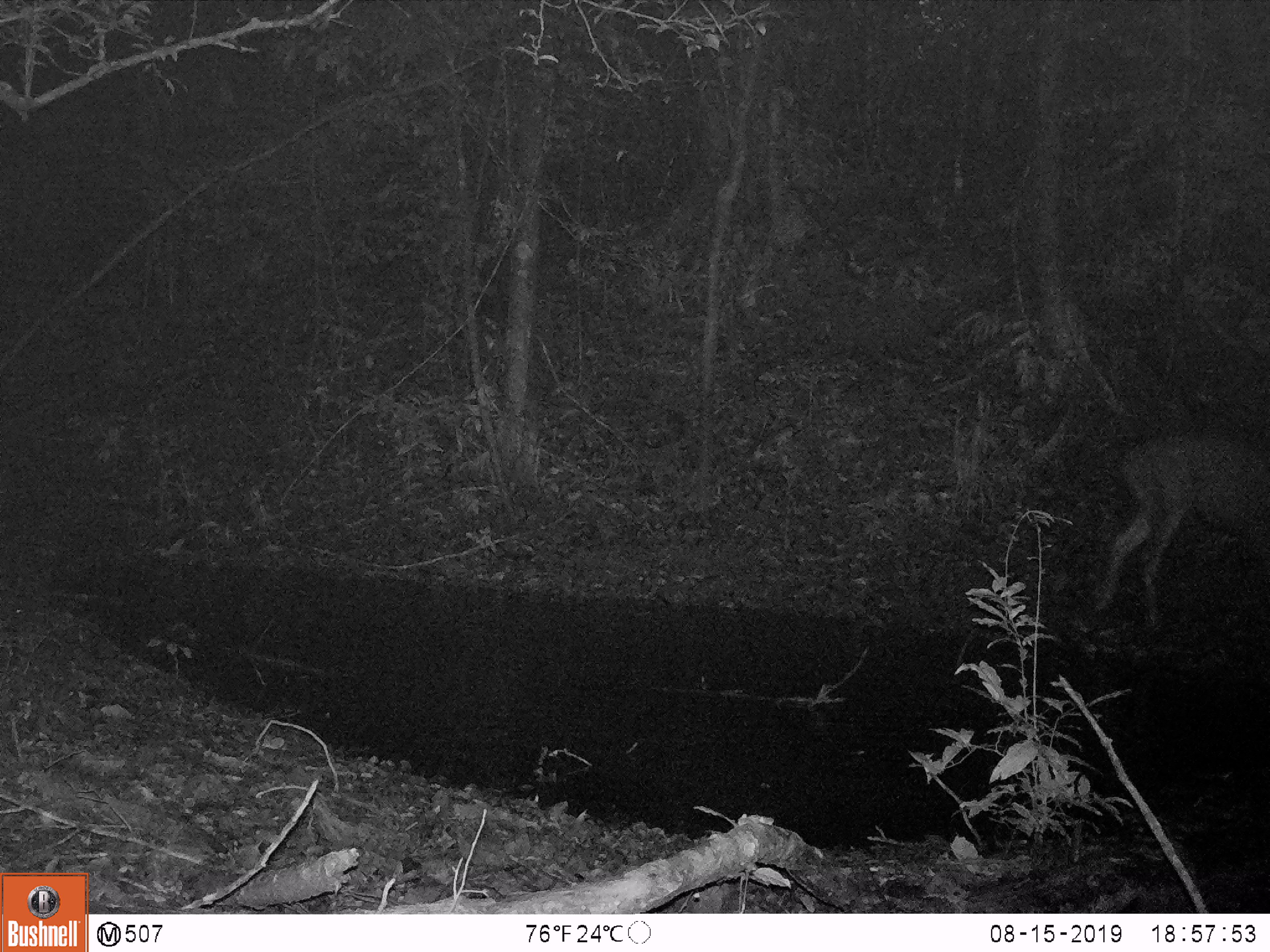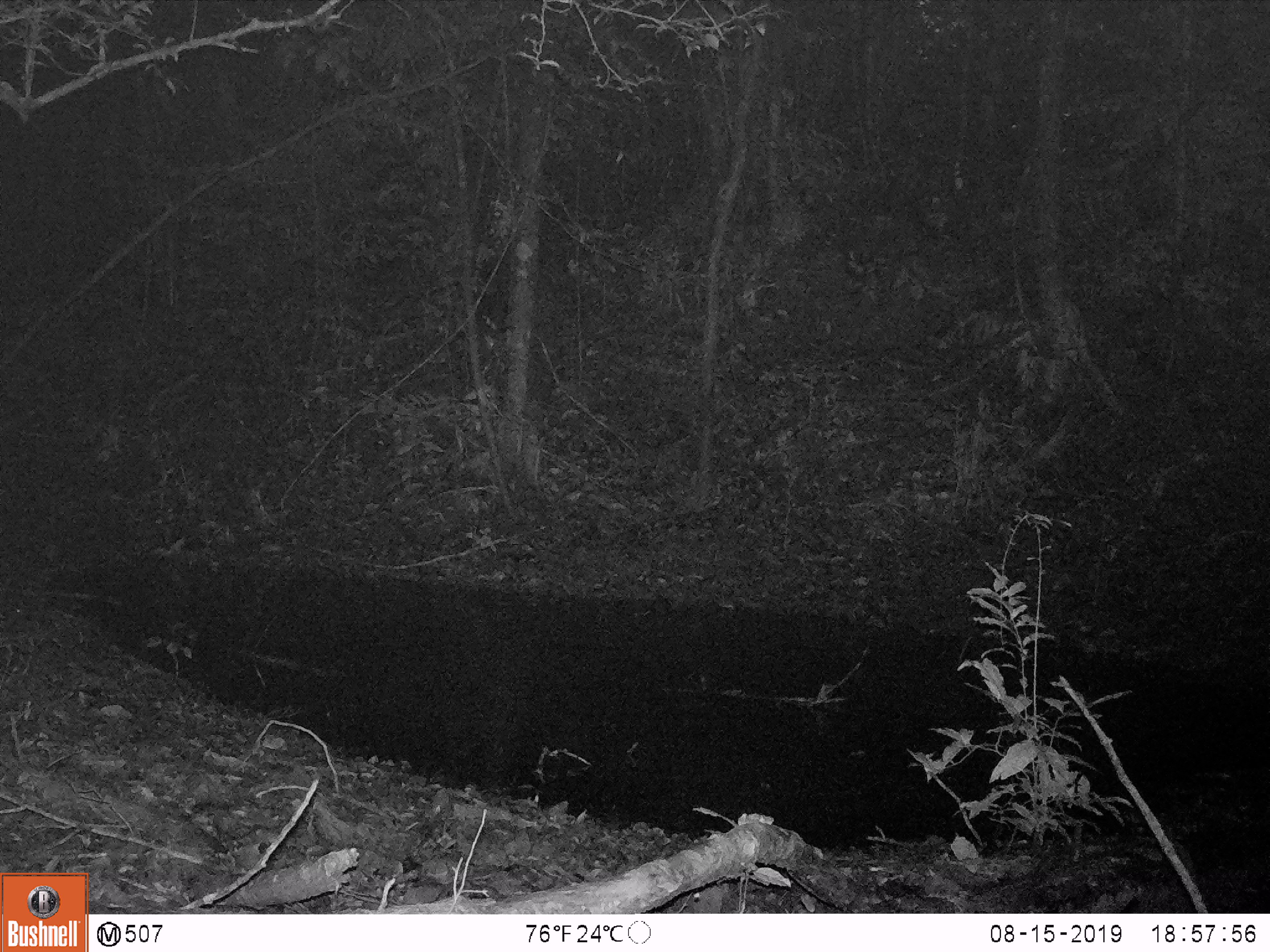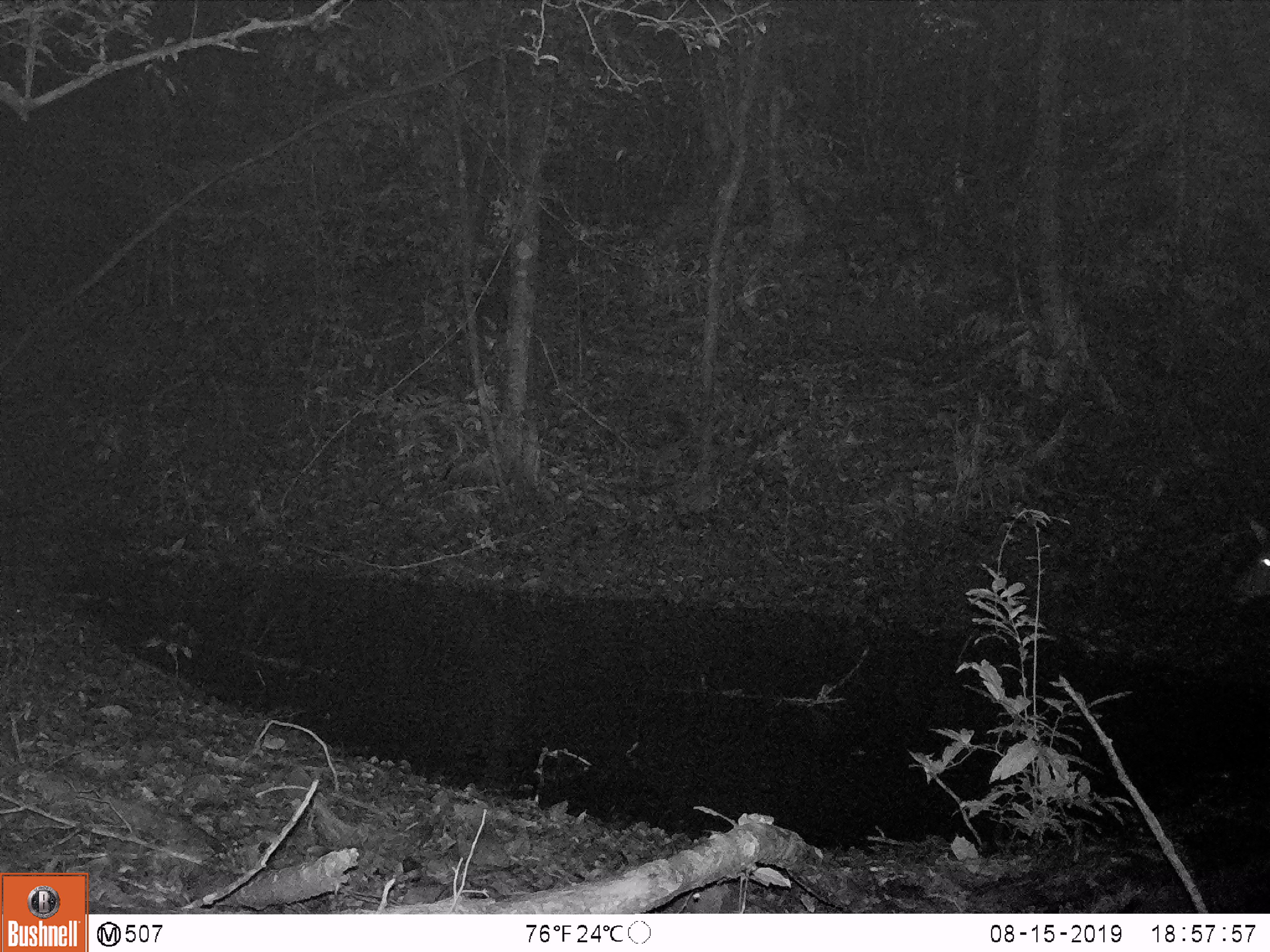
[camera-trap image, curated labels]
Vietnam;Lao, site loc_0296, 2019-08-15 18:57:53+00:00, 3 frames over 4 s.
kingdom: Animalia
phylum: Chordata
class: Mammalia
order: Artiodactyla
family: Cervidae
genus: Rusa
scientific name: Rusa unicolor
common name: sambar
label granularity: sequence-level